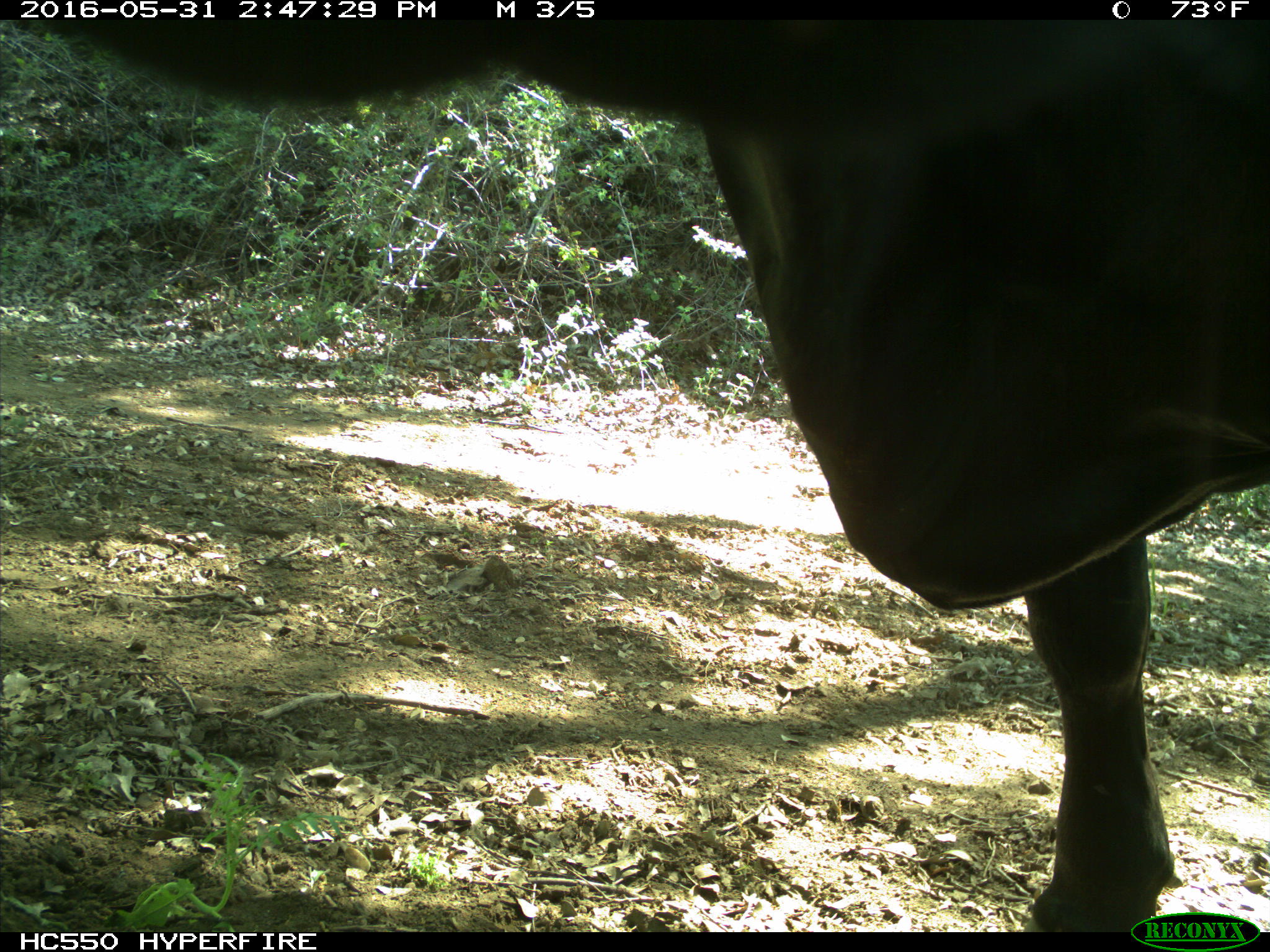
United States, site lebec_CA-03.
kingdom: Animalia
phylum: Chordata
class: Mammalia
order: Artiodactyla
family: Bovidae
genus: Bos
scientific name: Bos taurus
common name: domestic cow